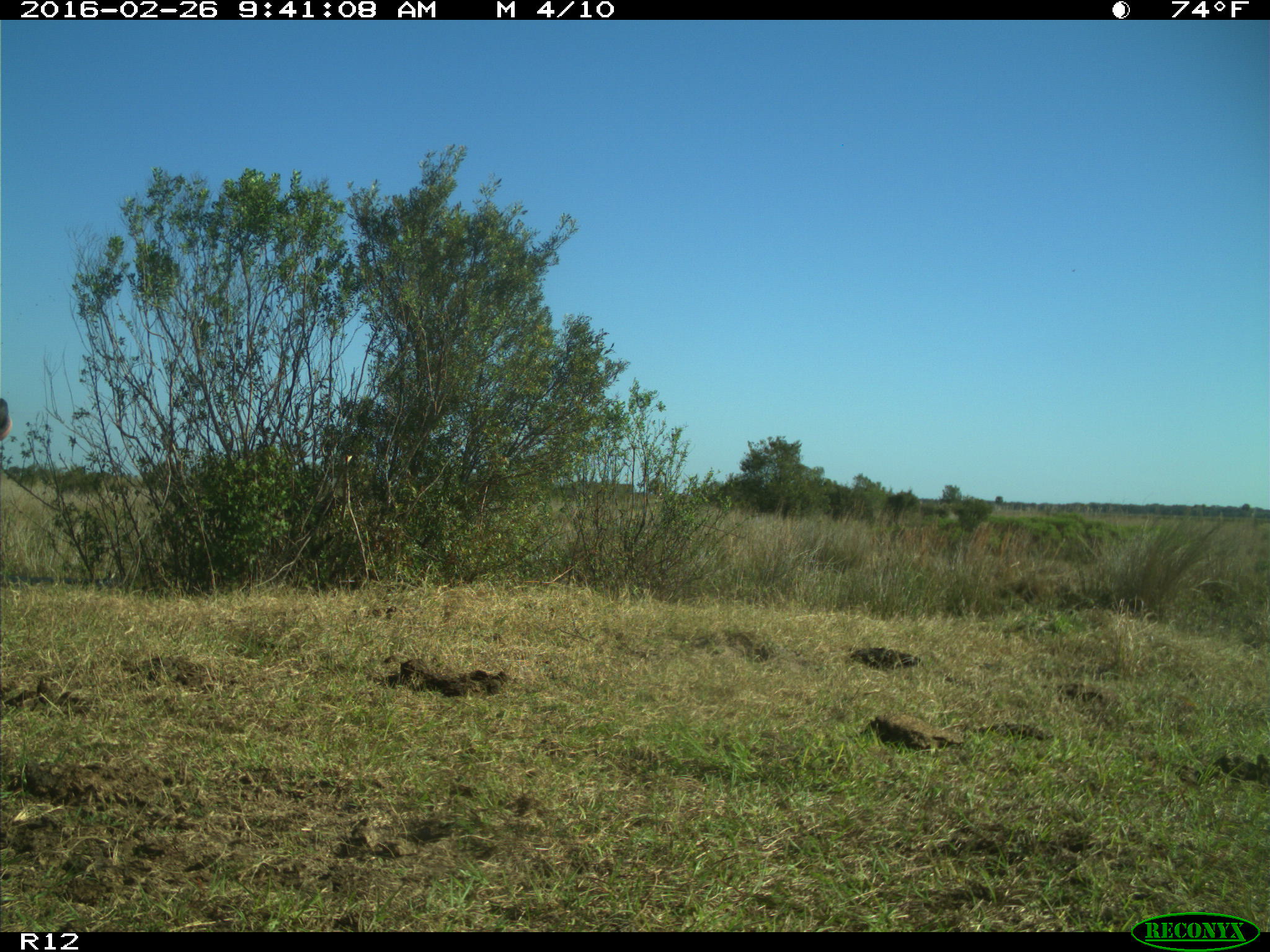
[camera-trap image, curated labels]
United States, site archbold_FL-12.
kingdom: Animalia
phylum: Chordata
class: Mammalia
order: Artiodactyla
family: Bovidae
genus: Bos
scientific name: Bos taurus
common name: domestic cow